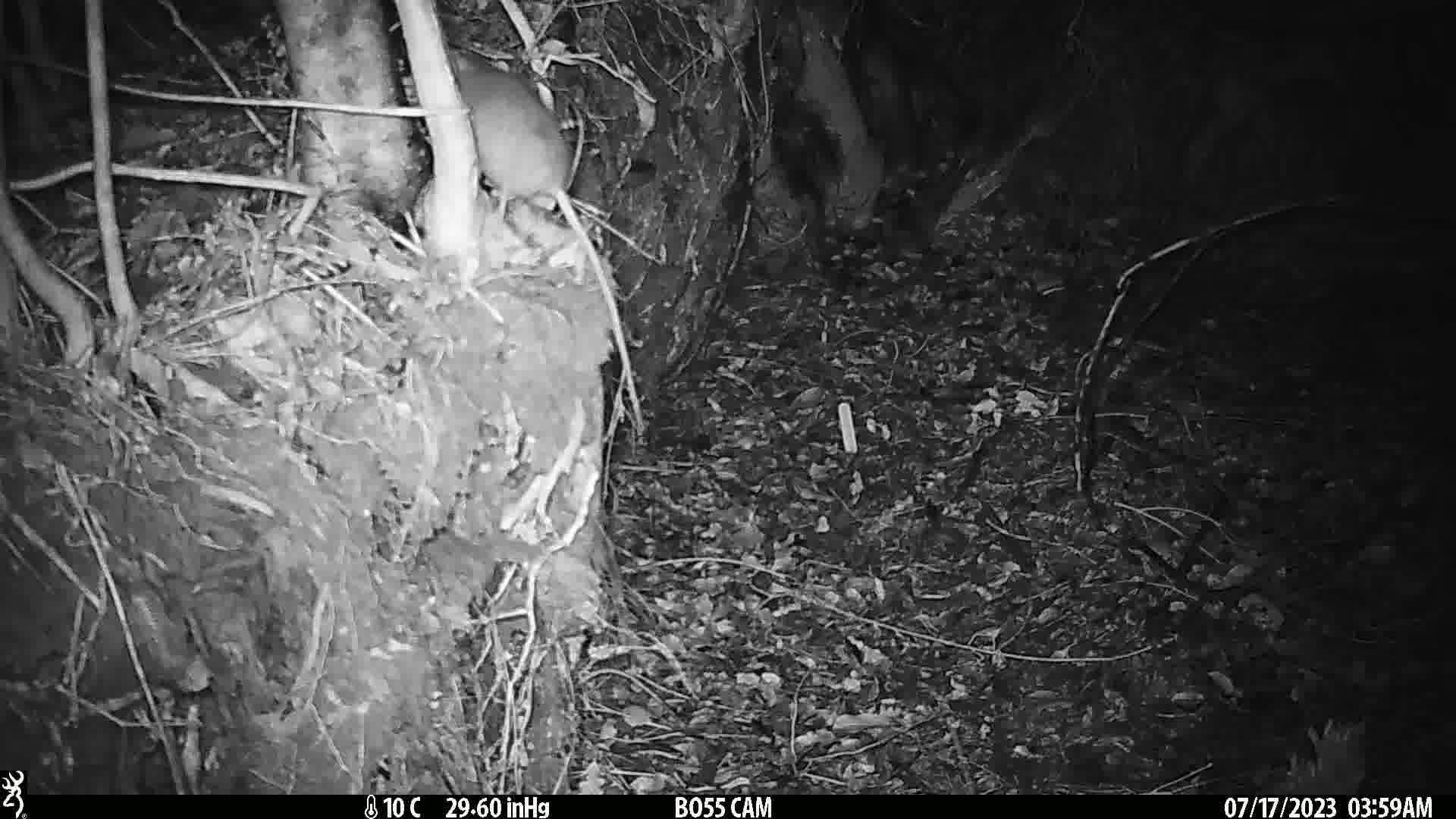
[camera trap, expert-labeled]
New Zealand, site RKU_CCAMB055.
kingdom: Animalia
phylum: Chordata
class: Mammalia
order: Rodentia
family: Muridae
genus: Rattus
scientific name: Rattus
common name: rat